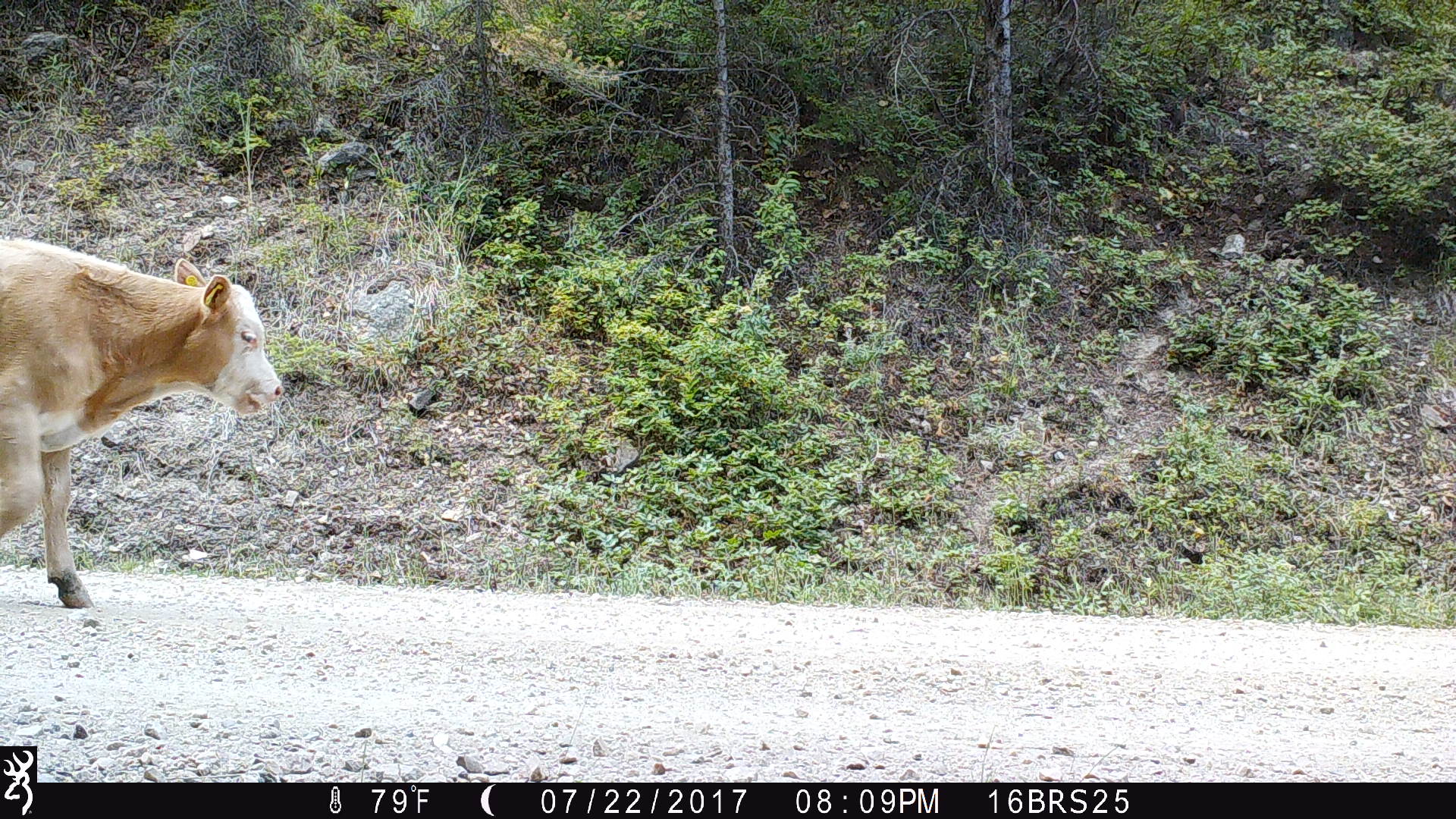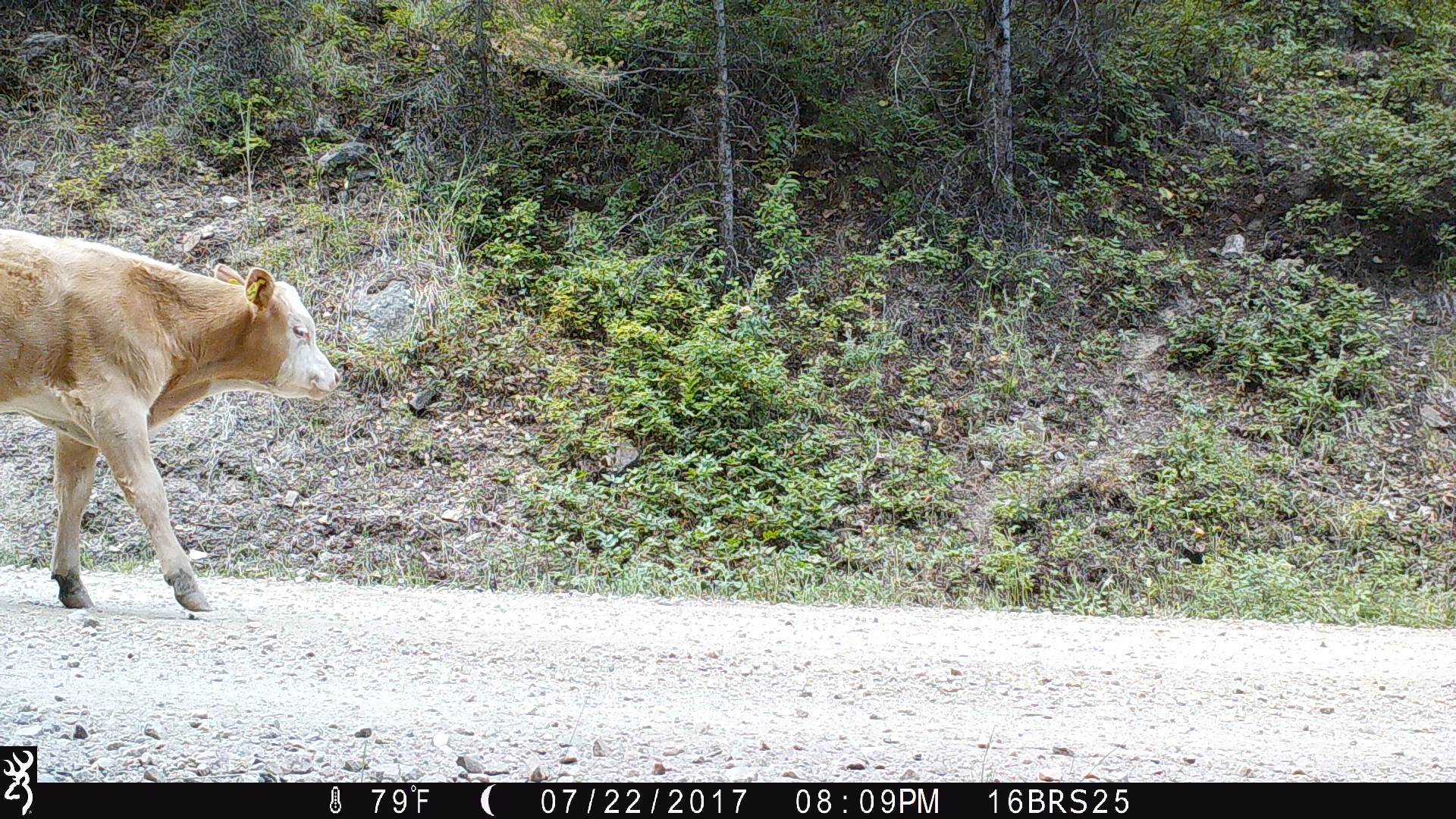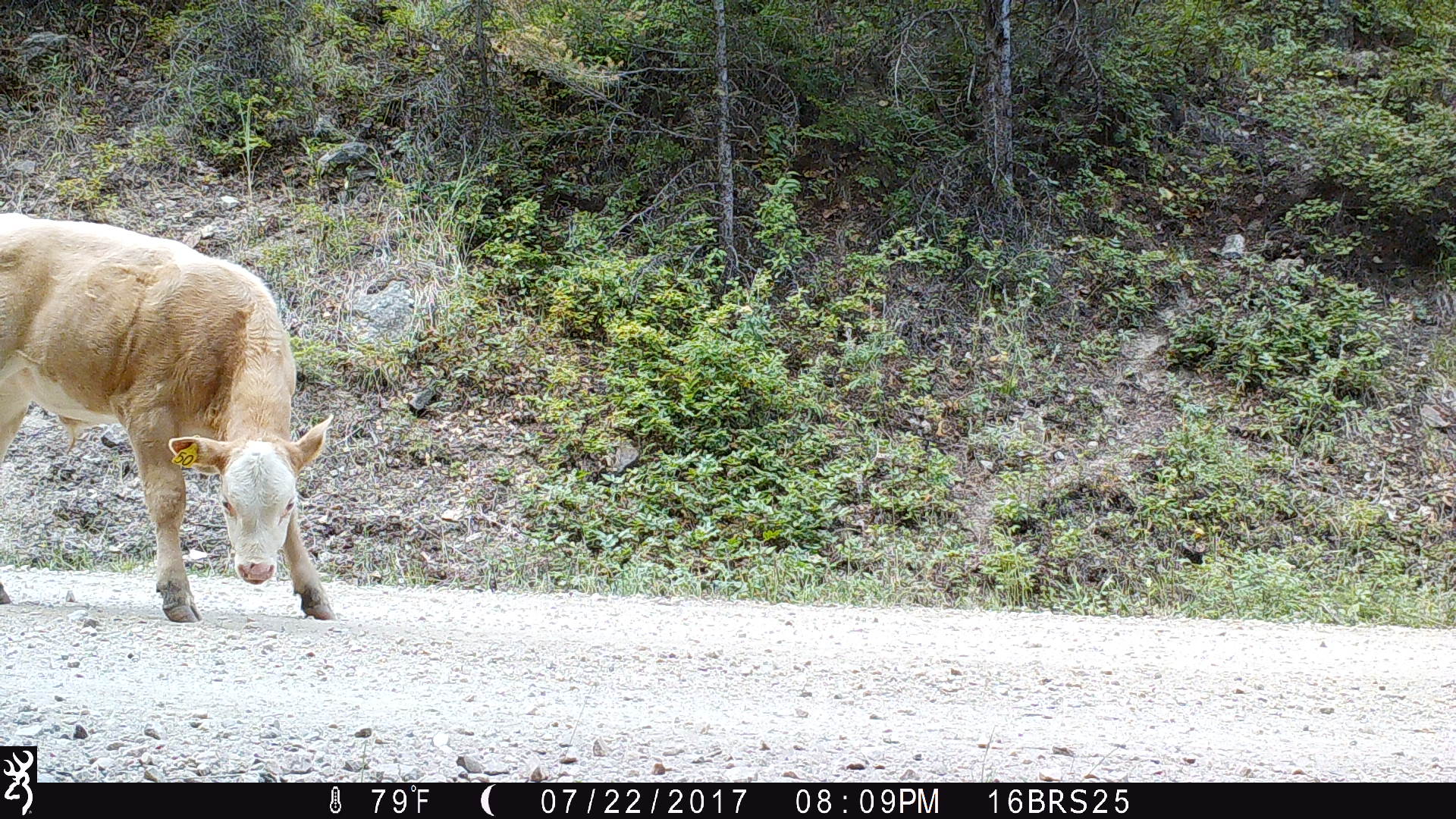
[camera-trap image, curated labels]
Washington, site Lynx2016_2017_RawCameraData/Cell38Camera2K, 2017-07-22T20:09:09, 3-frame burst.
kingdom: Animalia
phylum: Chordata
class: Mammalia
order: Artiodactyla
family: Bovidae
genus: Bos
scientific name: Bos taurus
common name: domestic cattle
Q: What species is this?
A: Domestic cattle (Bos taurus).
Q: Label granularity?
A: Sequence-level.